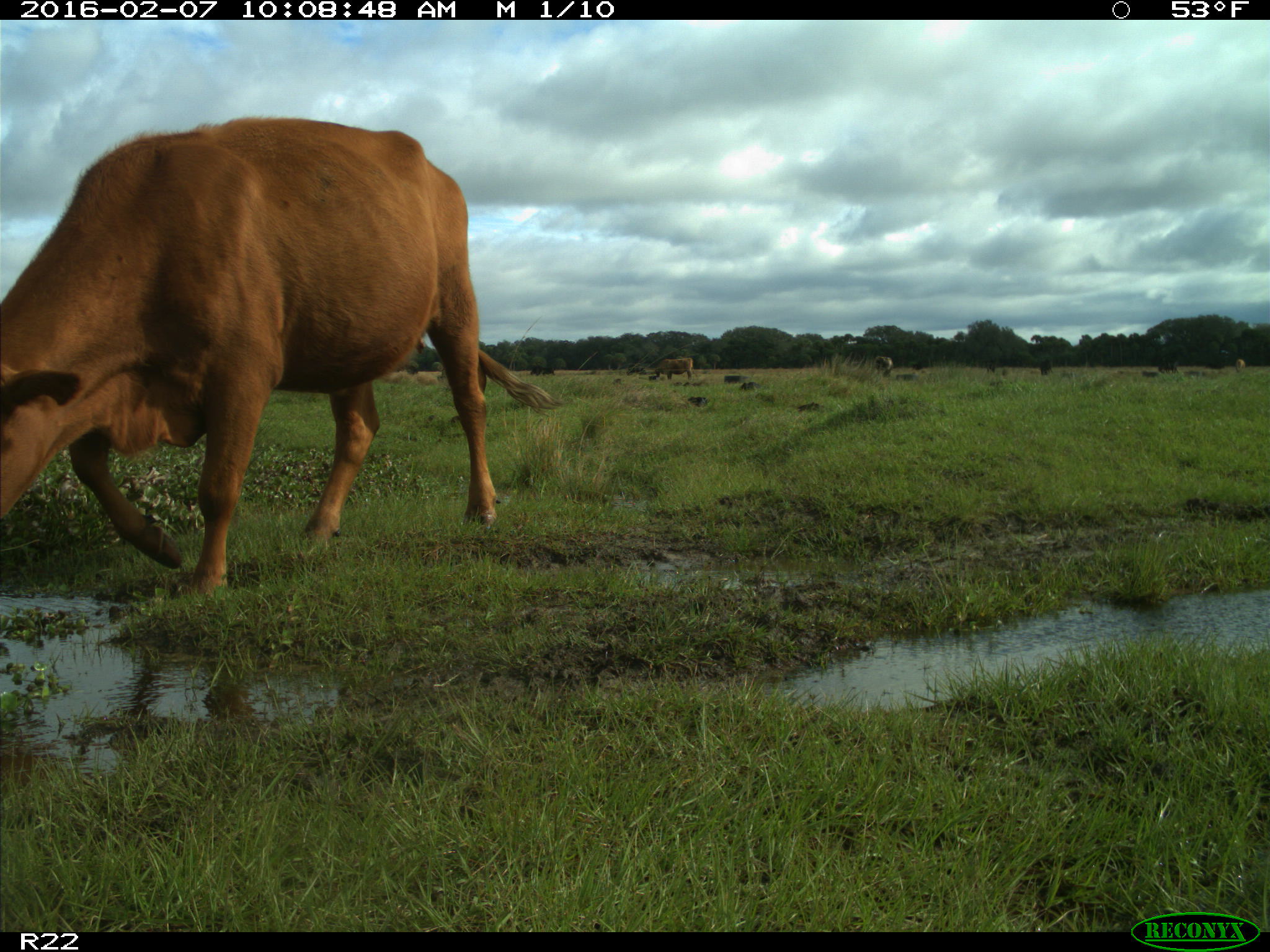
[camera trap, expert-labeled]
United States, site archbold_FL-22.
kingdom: Animalia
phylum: Chordata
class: Mammalia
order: Artiodactyla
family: Bovidae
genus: Bos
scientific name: Bos taurus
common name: domestic cow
Bos taurus (domestic cow).